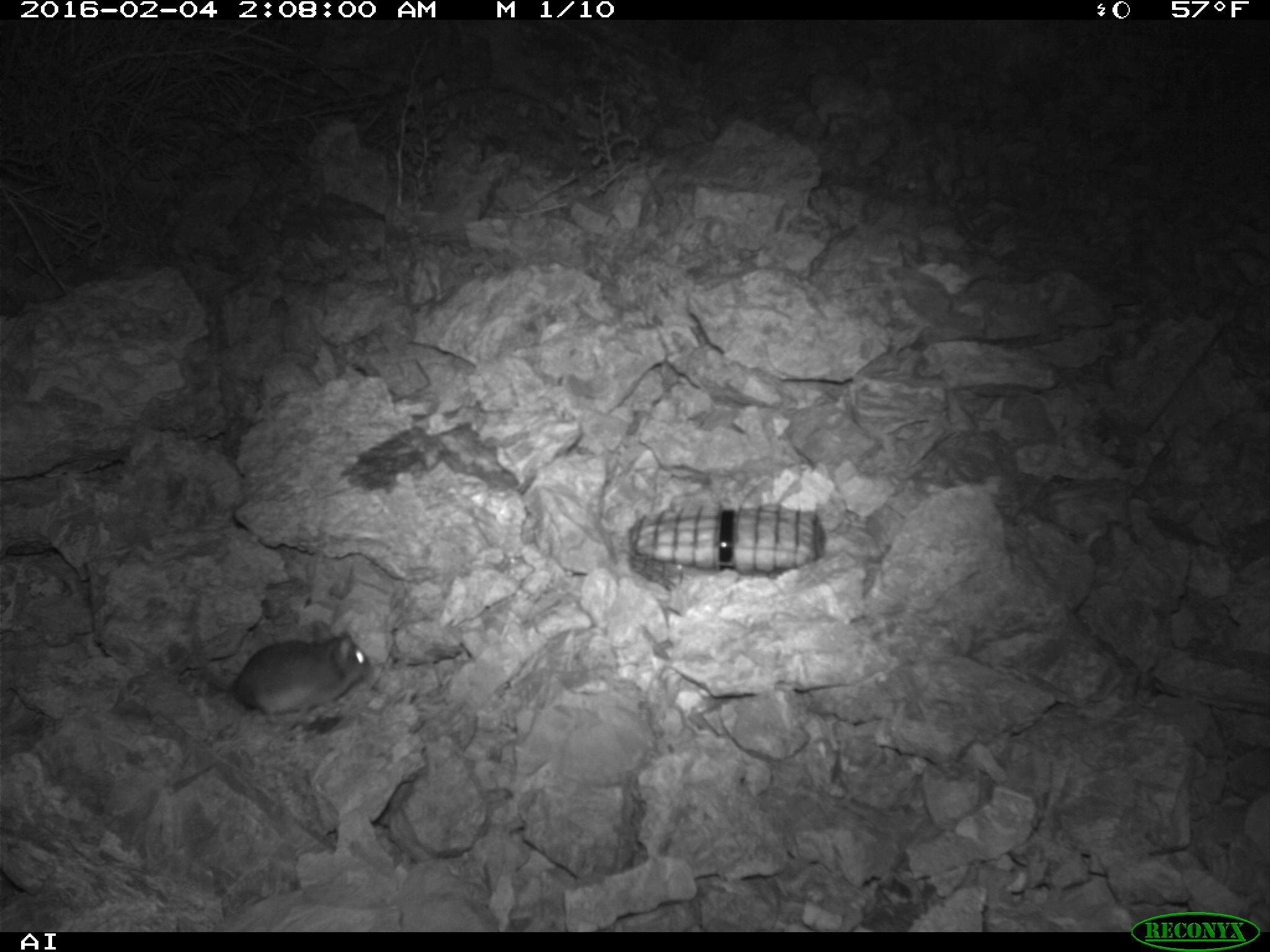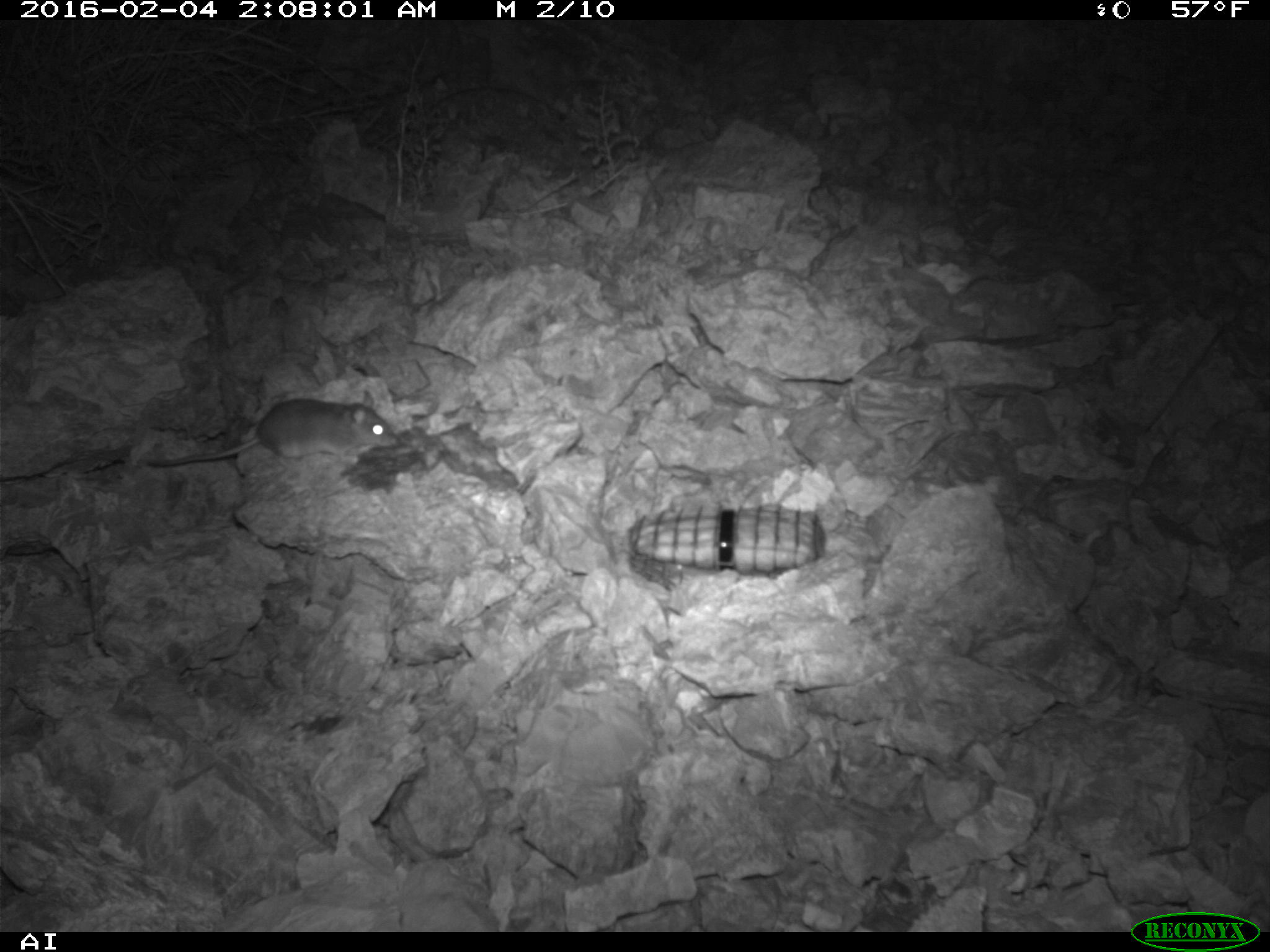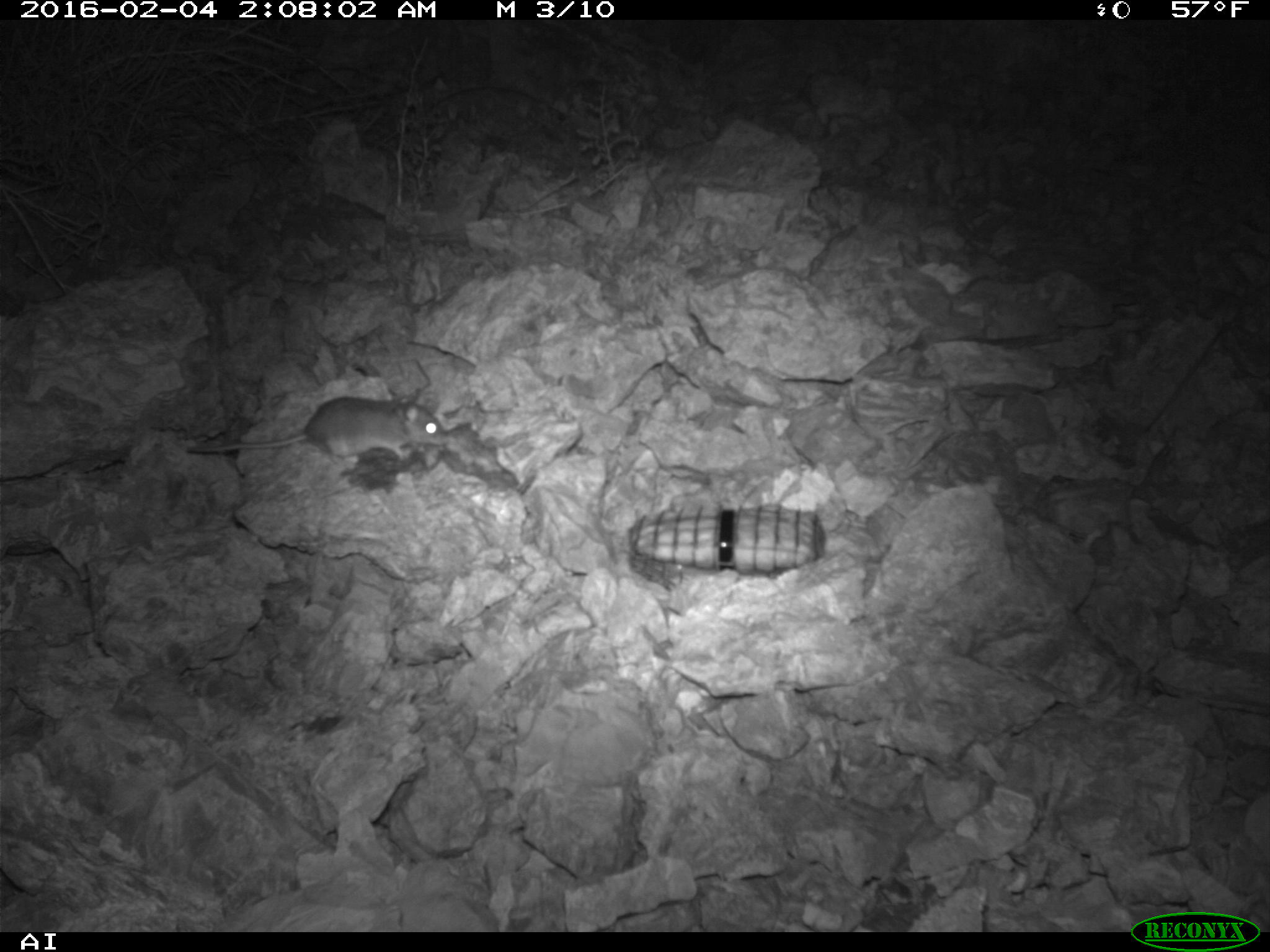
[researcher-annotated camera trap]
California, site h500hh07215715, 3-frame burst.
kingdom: Animalia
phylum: Chordata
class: Mammalia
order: Rodentia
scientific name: Rodentia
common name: rodent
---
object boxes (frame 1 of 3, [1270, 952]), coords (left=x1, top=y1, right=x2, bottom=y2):
rodent: (left=187, top=602, right=373, bottom=724)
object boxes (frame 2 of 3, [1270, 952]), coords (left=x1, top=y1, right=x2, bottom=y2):
rodent: (left=138, top=389, right=399, bottom=468)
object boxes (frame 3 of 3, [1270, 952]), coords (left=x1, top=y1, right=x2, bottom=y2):
rodent: (left=184, top=395, right=448, bottom=461)